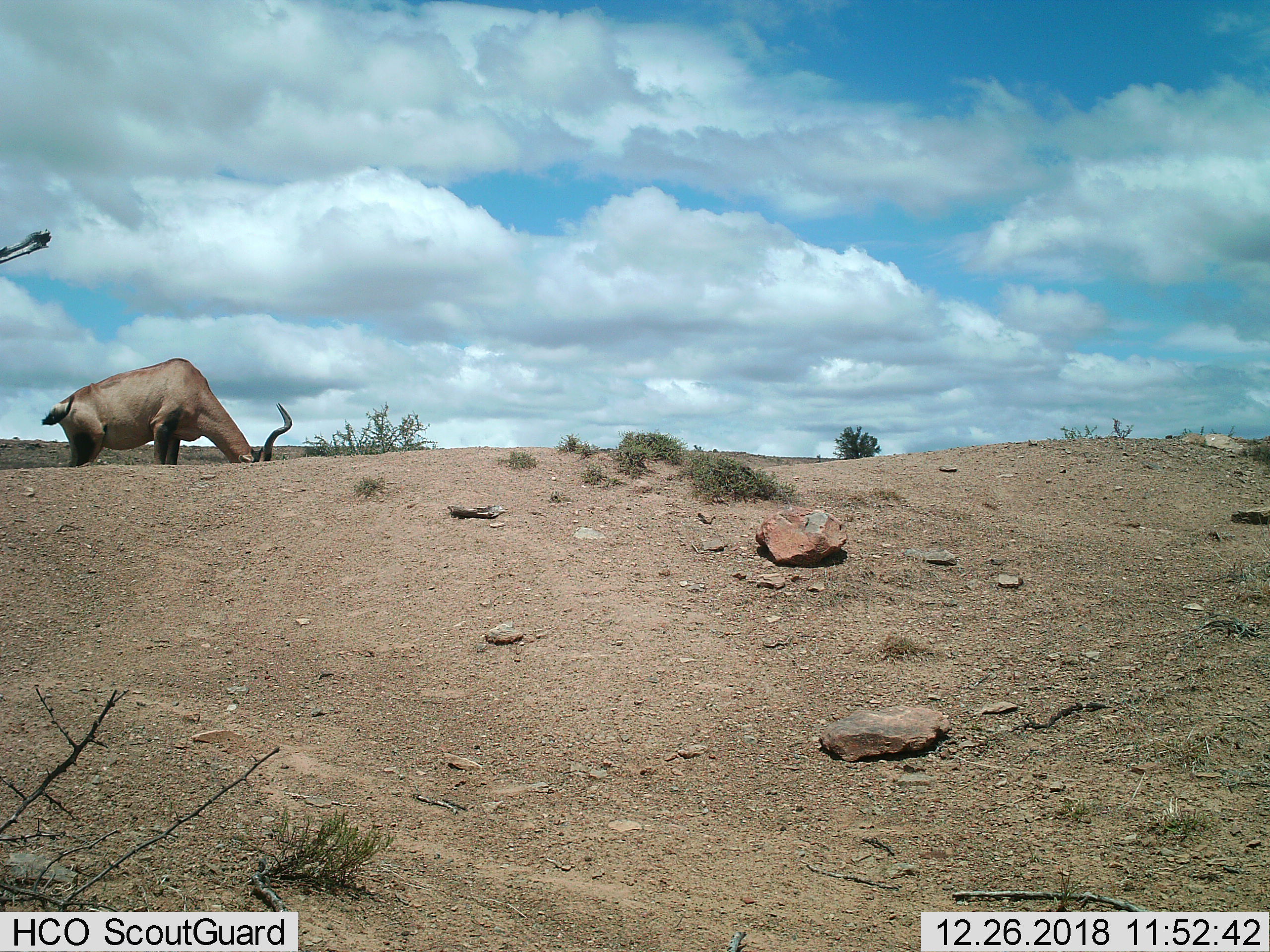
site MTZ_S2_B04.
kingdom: Animalia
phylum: Chordata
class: Mammalia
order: Artiodactyla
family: Bovidae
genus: Alcelaphus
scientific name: Alcelaphus buselaphus caama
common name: red hartebeest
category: hartebeestred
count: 1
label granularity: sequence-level